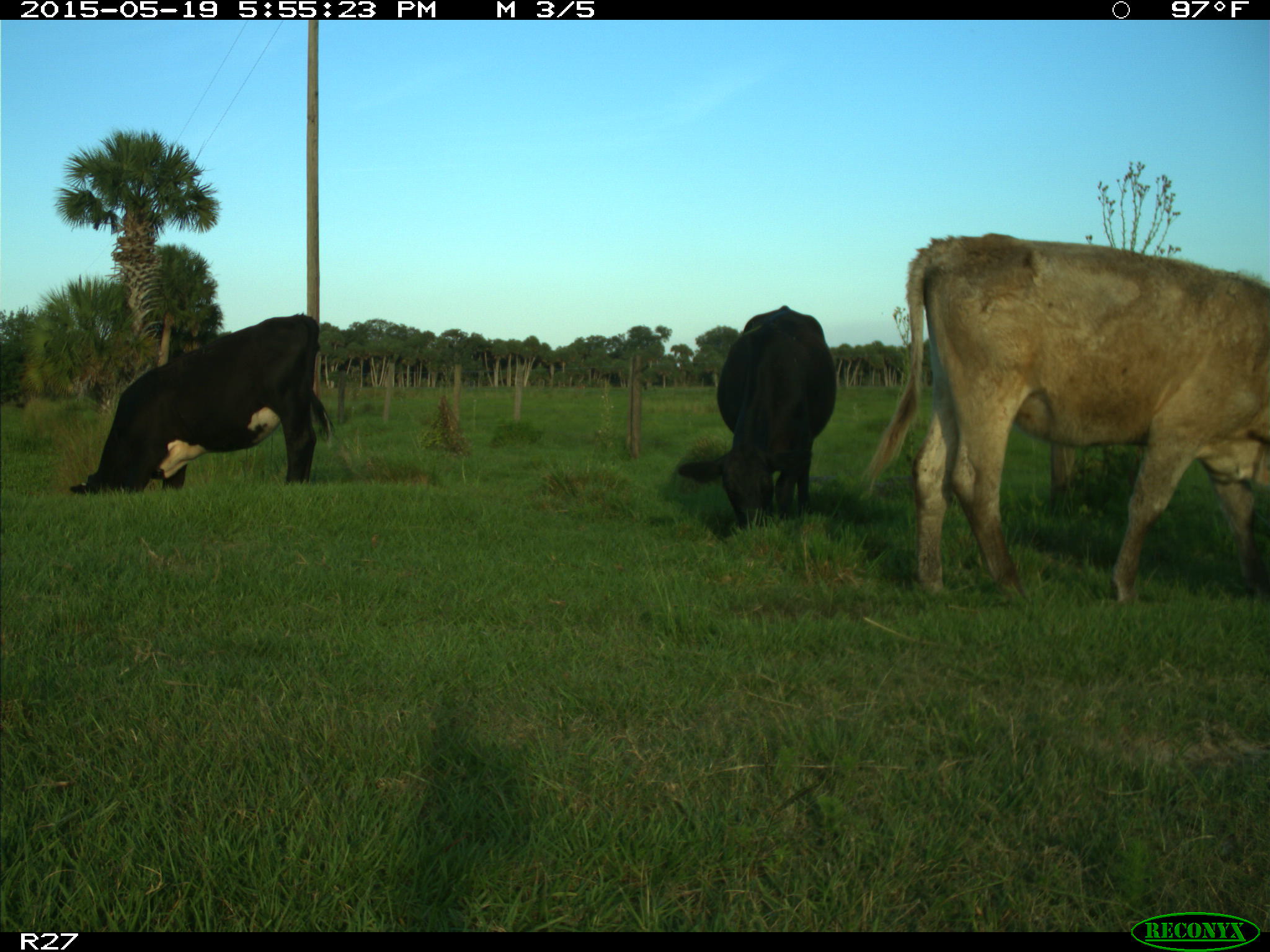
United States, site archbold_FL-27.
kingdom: Animalia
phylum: Chordata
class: Mammalia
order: Artiodactyla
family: Bovidae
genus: Bos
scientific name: Bos taurus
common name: domestic cow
Bos taurus (domestic cow).